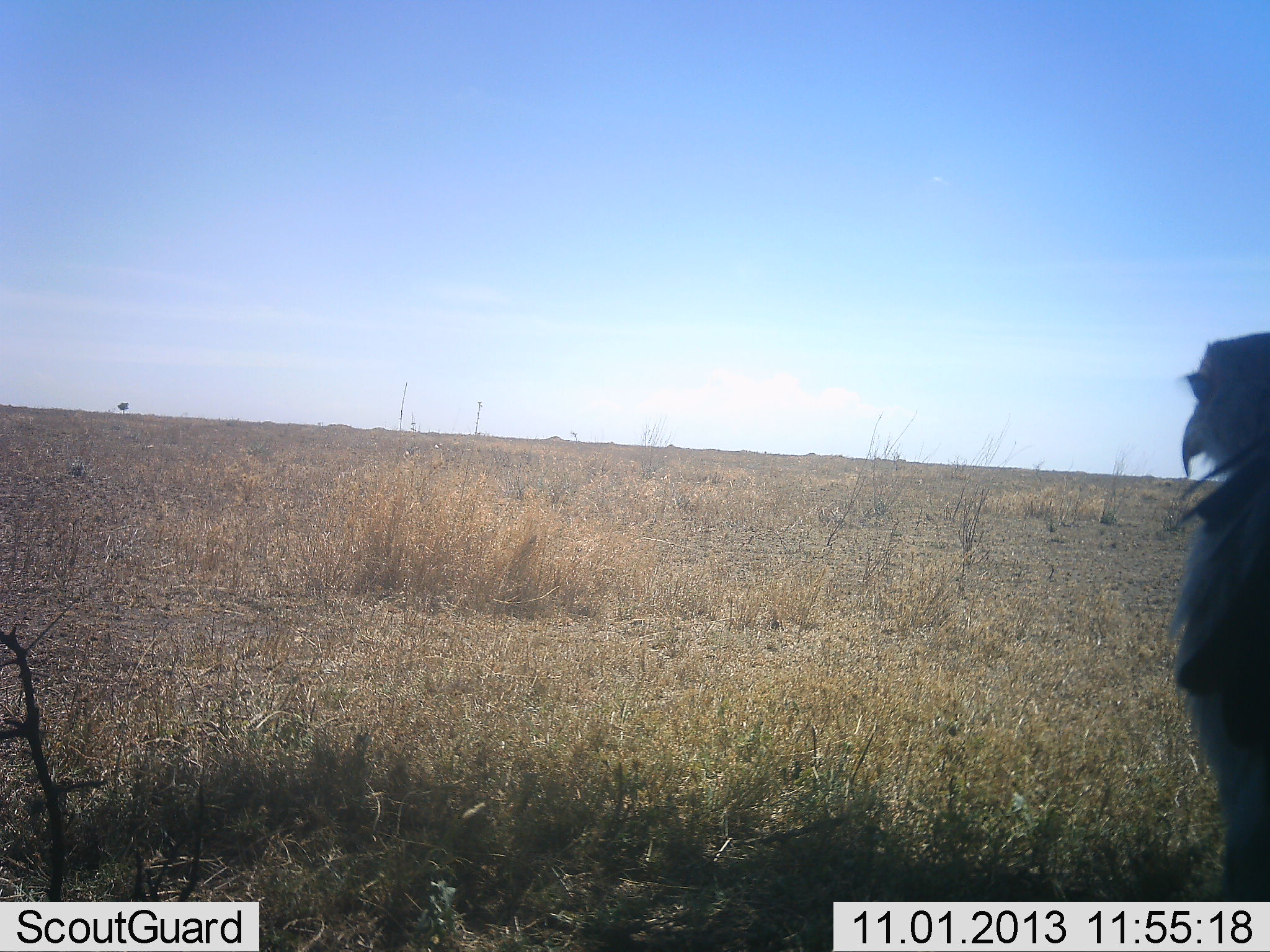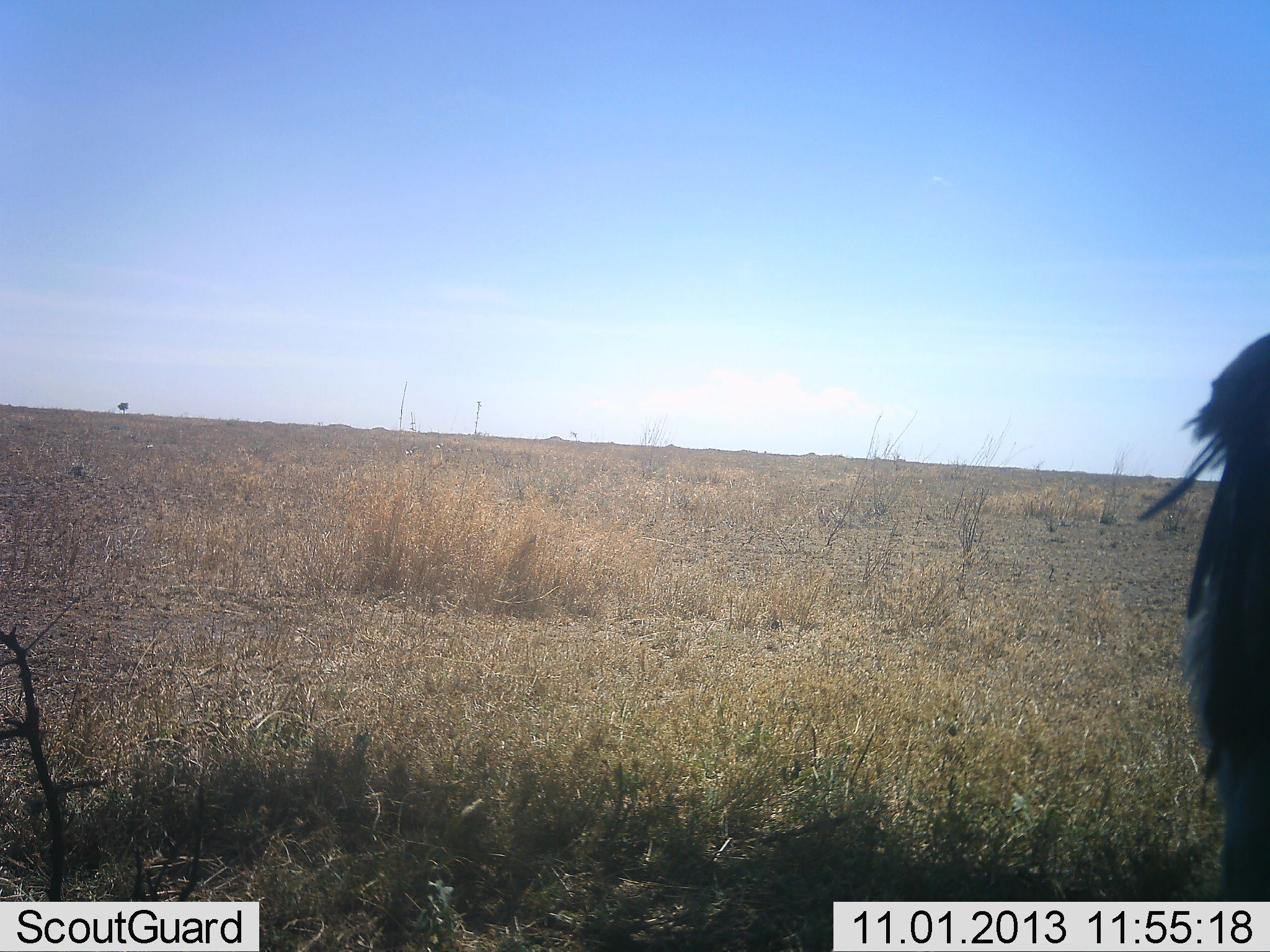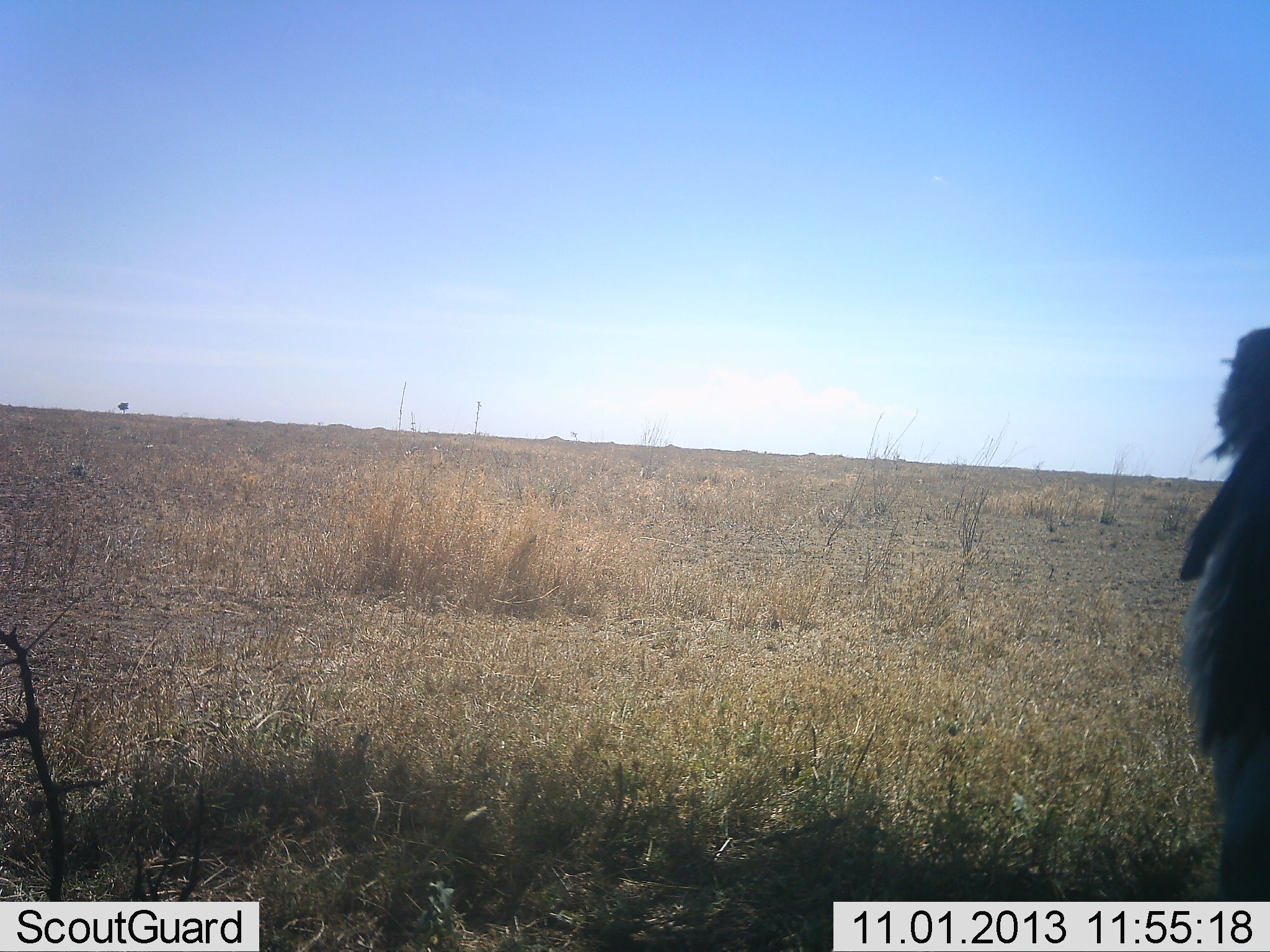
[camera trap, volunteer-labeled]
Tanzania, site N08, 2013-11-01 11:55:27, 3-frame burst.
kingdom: Animalia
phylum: Chordata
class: Aves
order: Accipitriformes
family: Sagittariidae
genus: Sagittarius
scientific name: Sagittarius serpentarius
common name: secretary bird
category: secretarybird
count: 1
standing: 90%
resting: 0%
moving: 10%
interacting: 0%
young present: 0%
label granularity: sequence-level